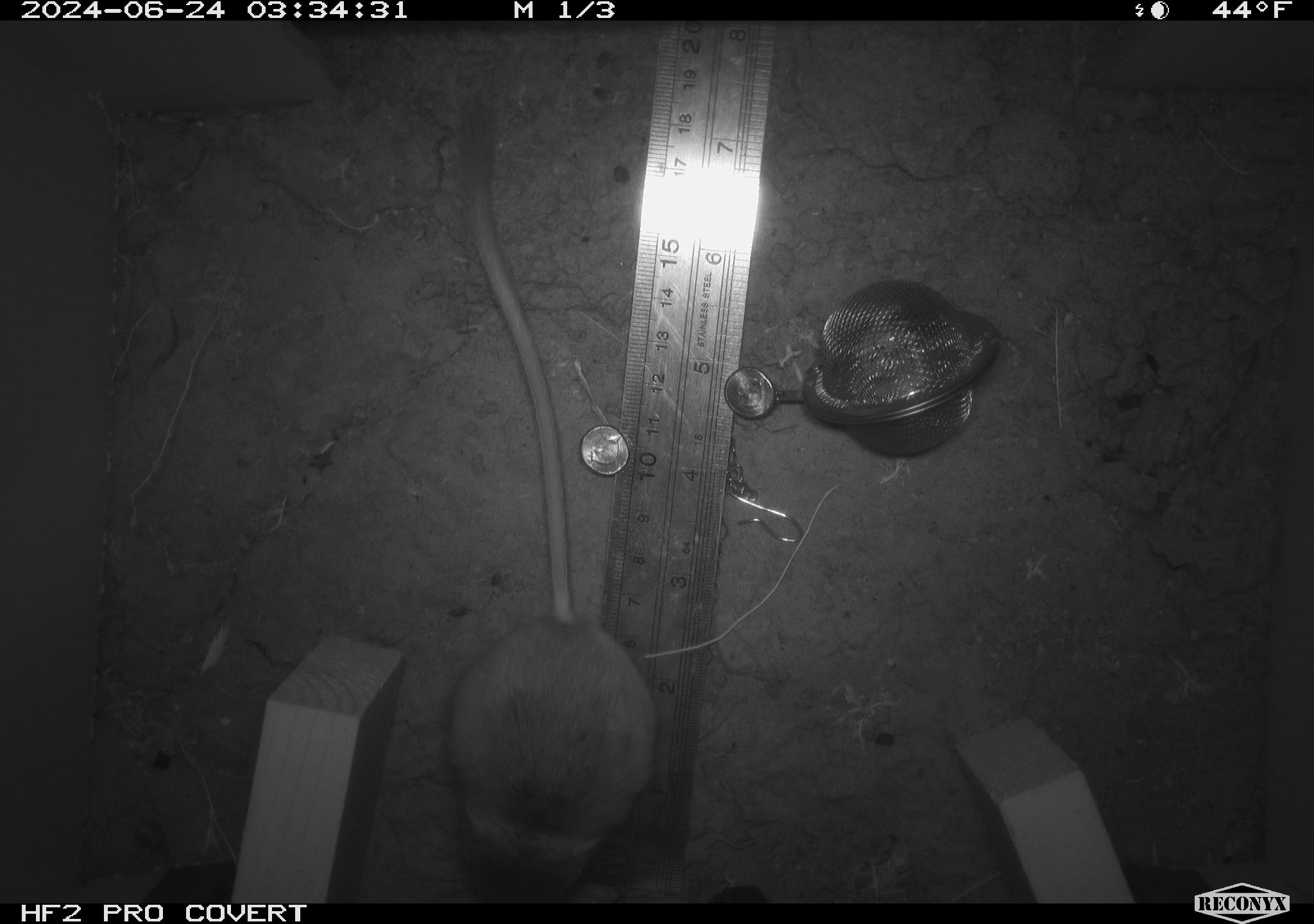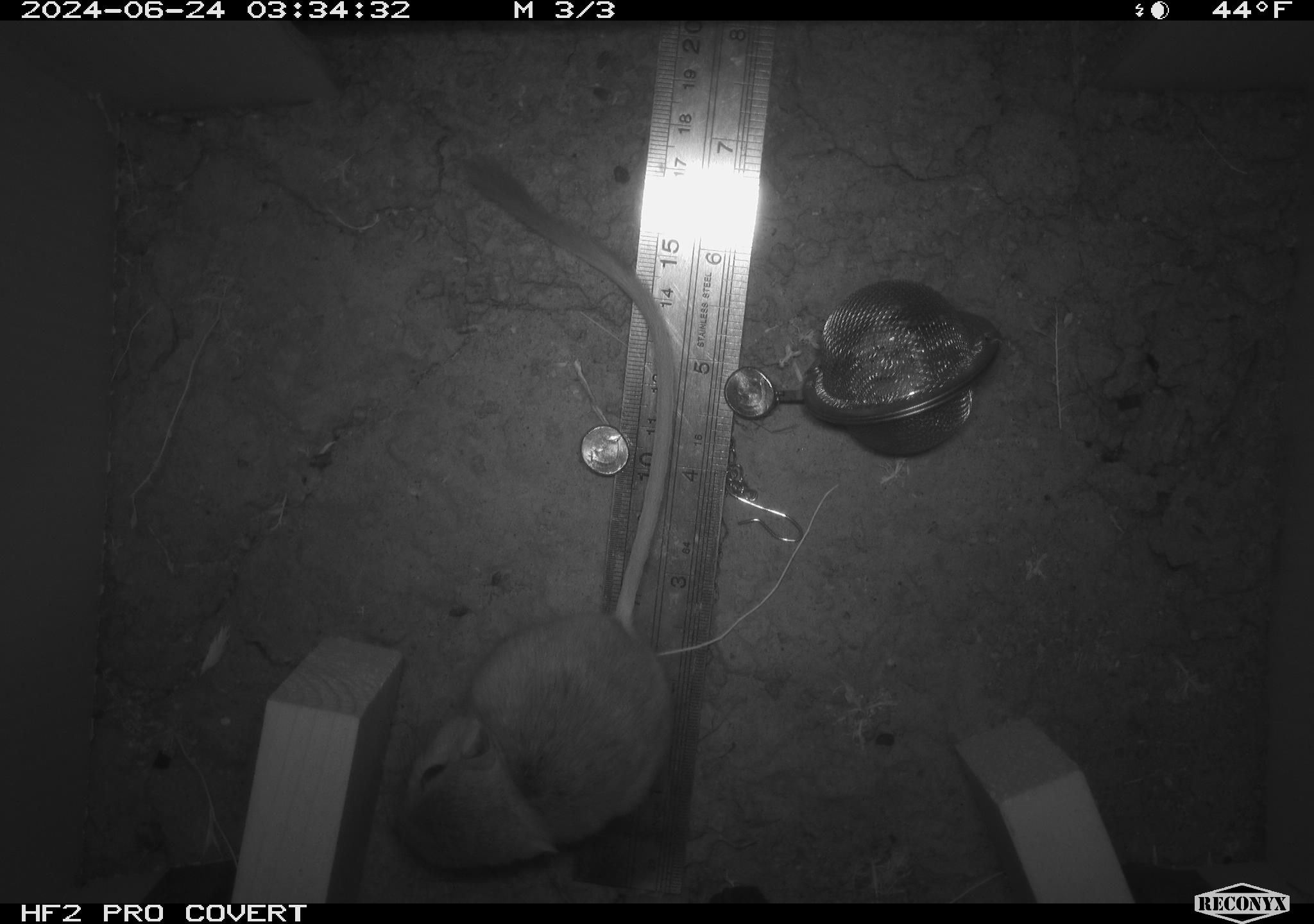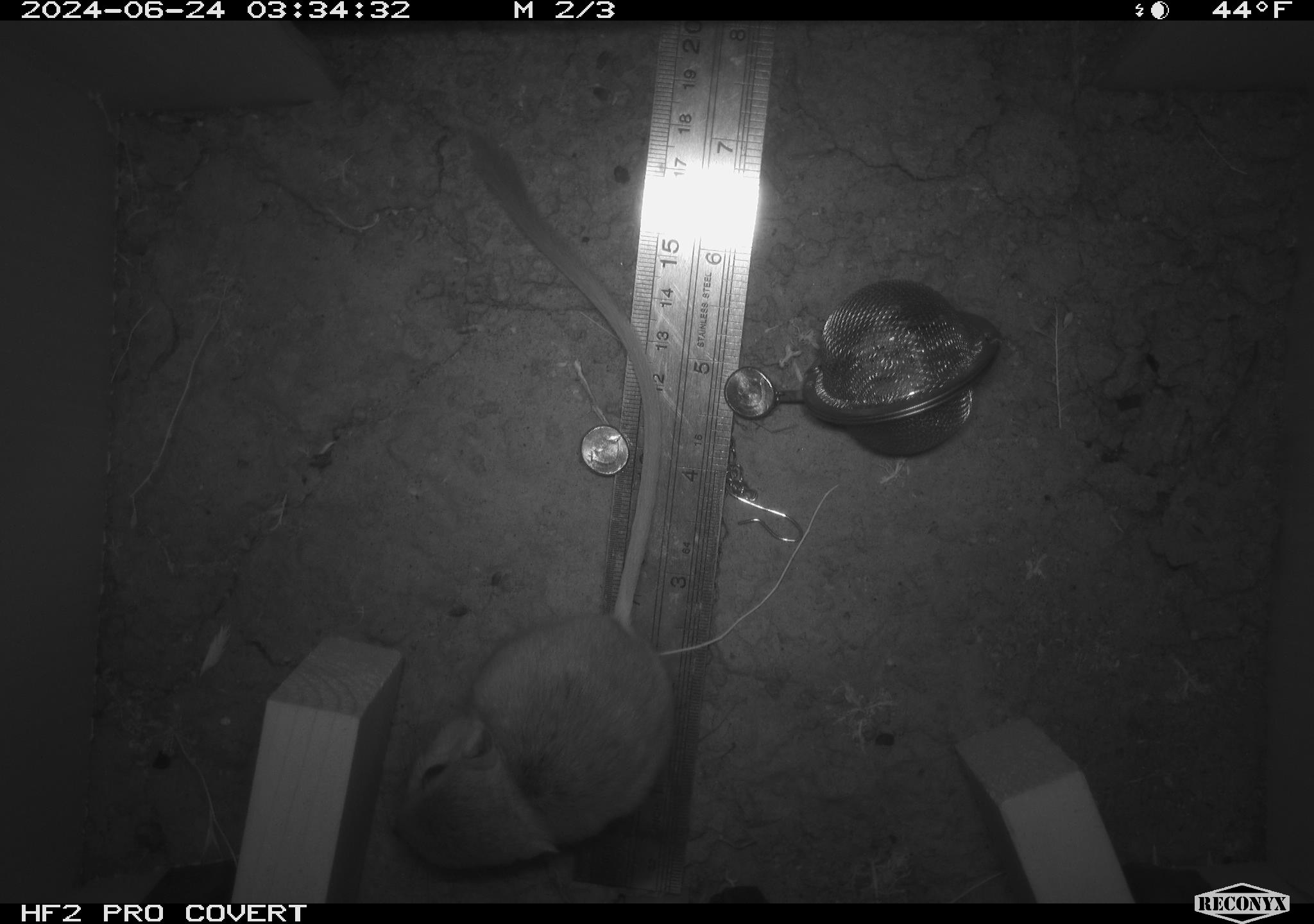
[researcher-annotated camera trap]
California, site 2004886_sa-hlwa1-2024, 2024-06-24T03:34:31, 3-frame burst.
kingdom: Animalia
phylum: Chordata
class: Mammalia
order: Rodentia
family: Heteromyidae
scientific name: Heteromyidae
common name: kangaroo rats and pocket mice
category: heteromyidae family